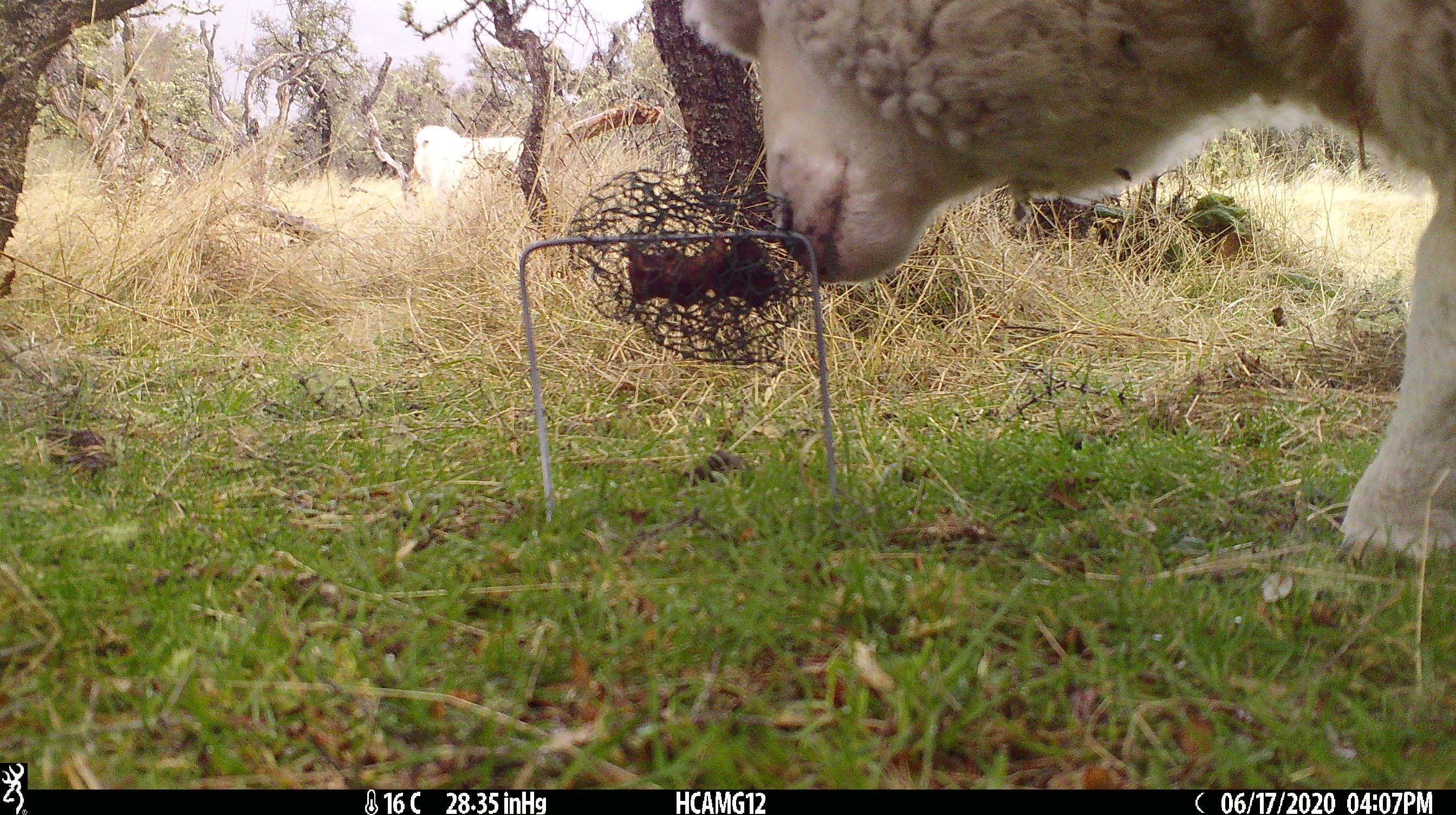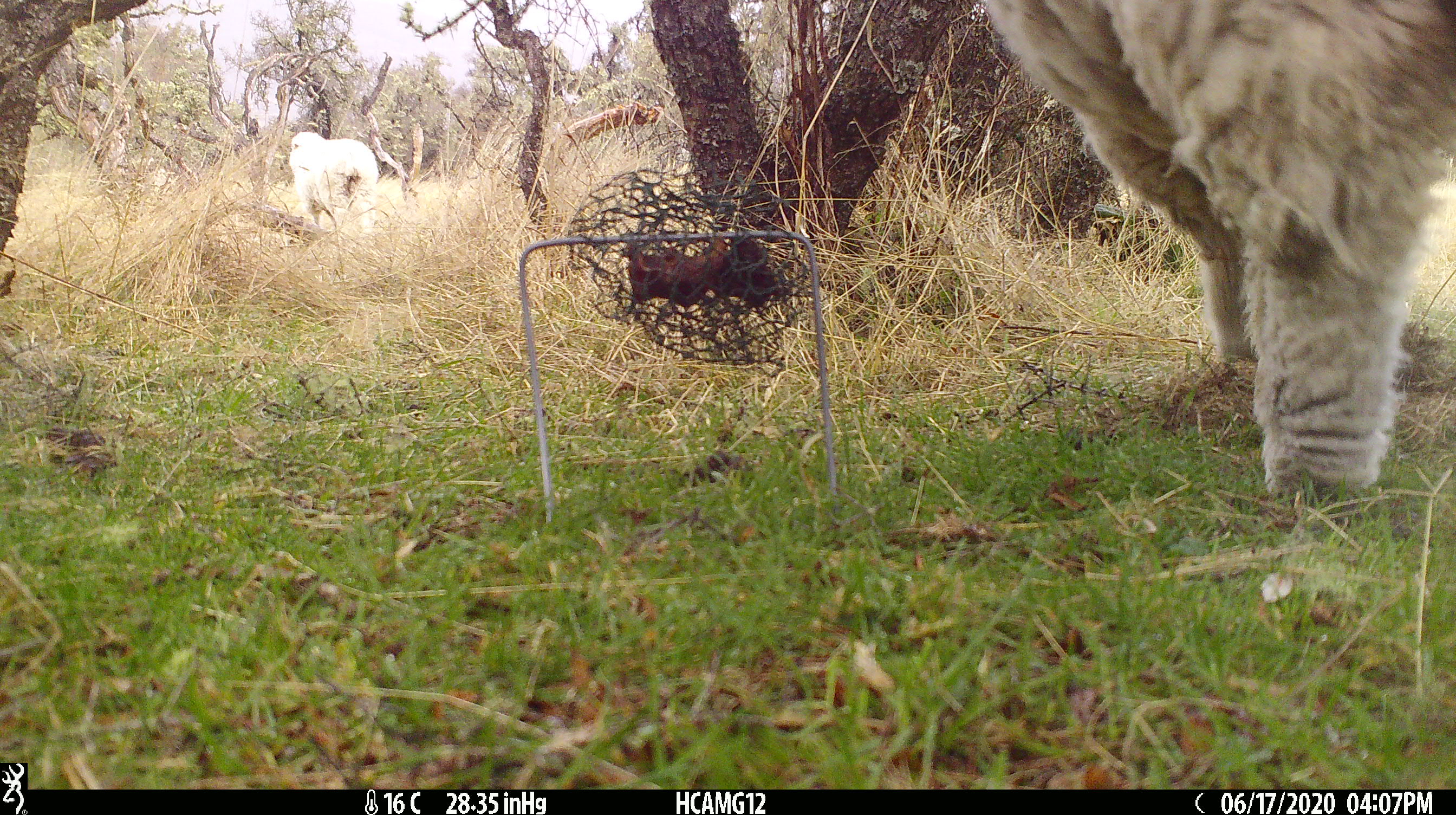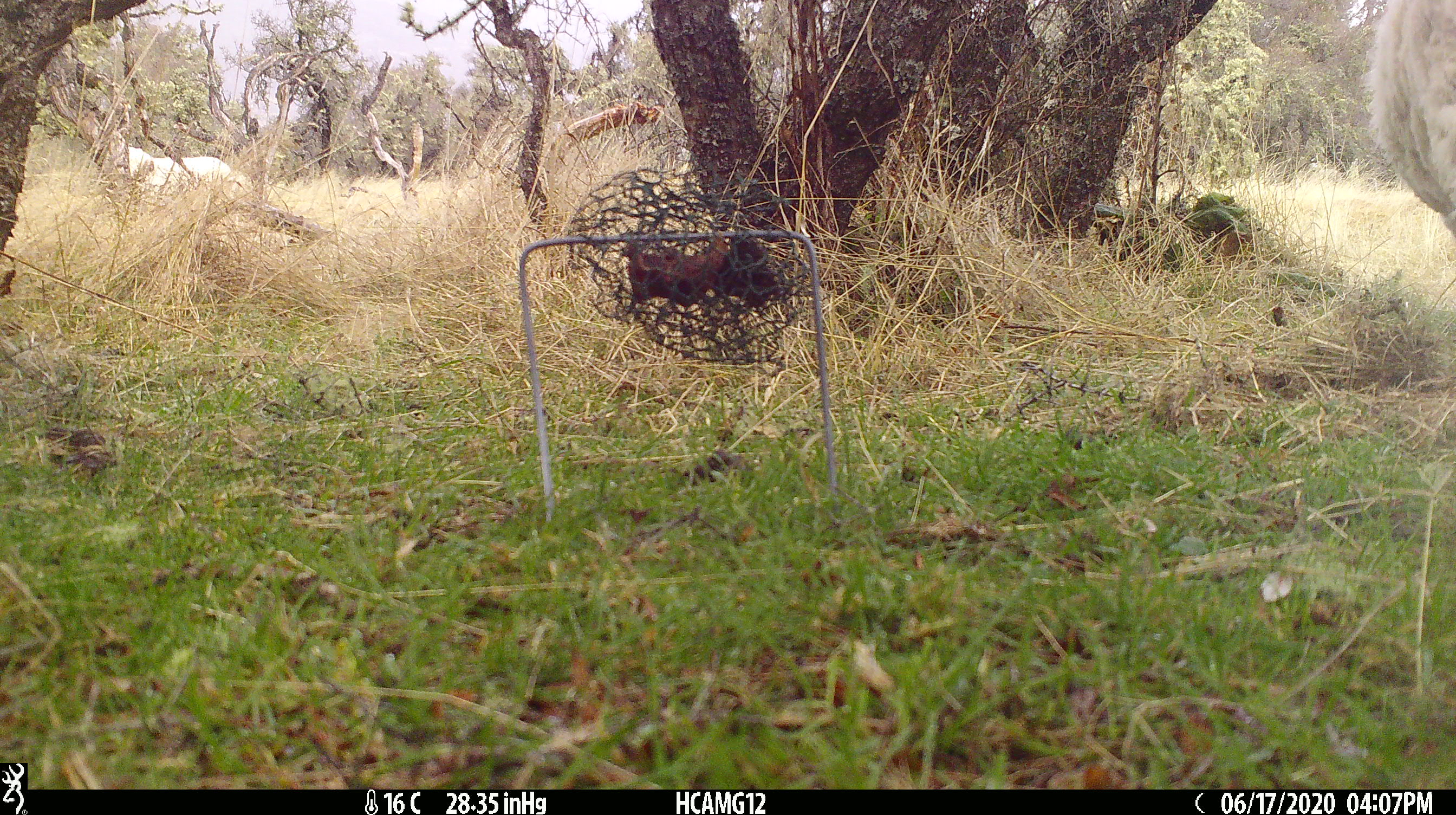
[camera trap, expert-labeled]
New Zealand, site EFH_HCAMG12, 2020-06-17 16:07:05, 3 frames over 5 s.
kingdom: Animalia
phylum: Chordata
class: Mammalia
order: Artiodactyla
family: Bovidae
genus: Ovis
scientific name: Ovis aries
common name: domestic sheep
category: sheep